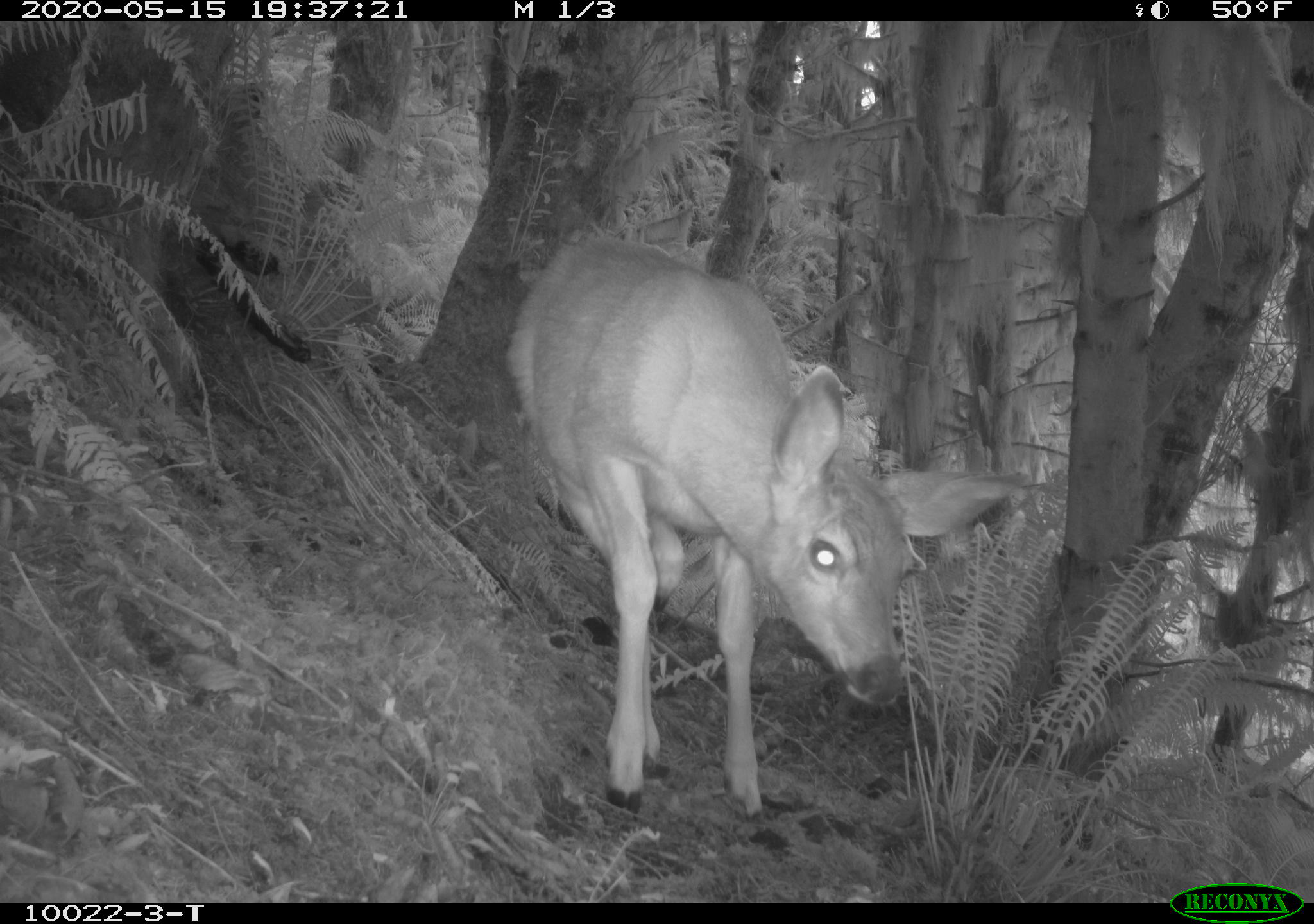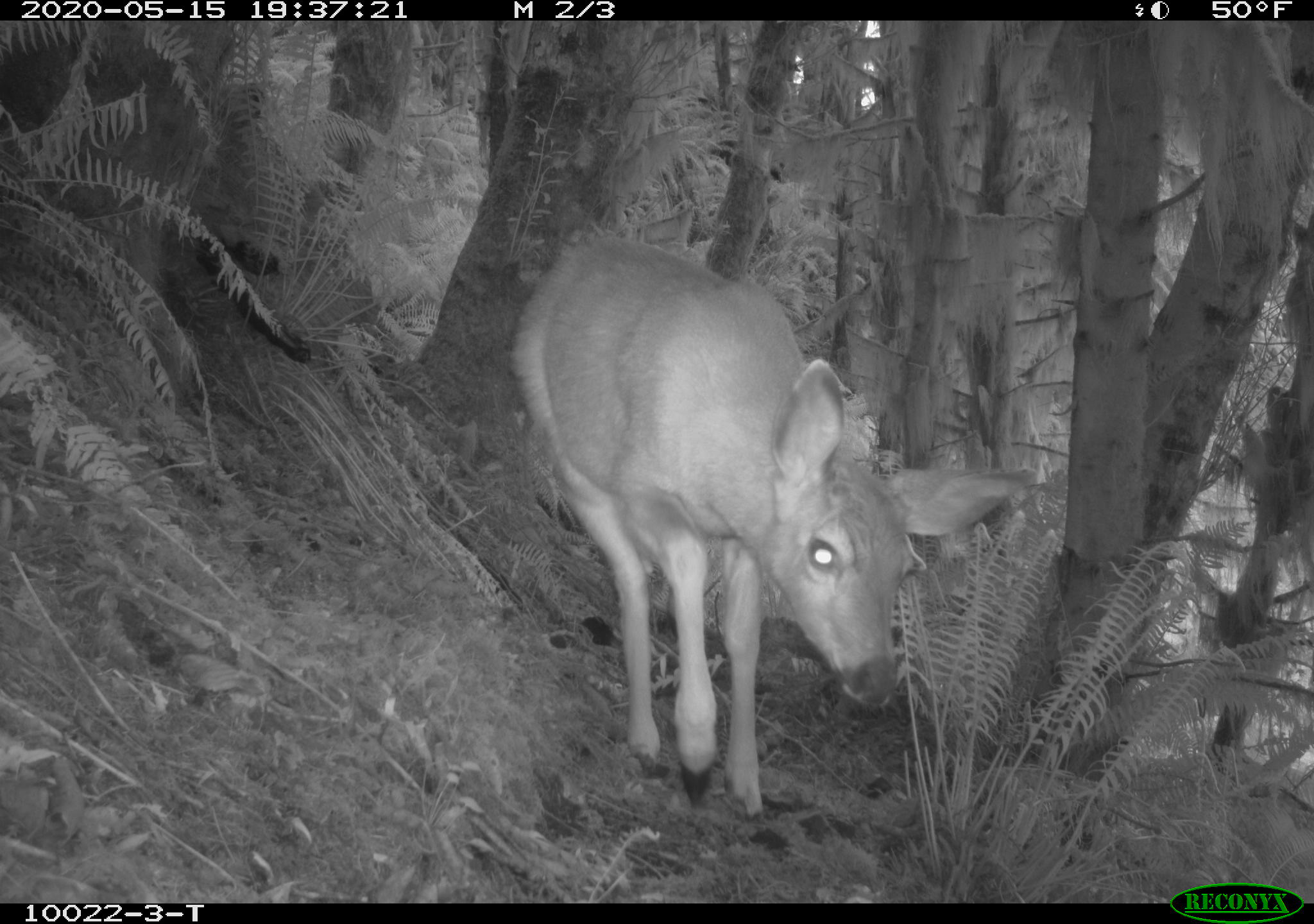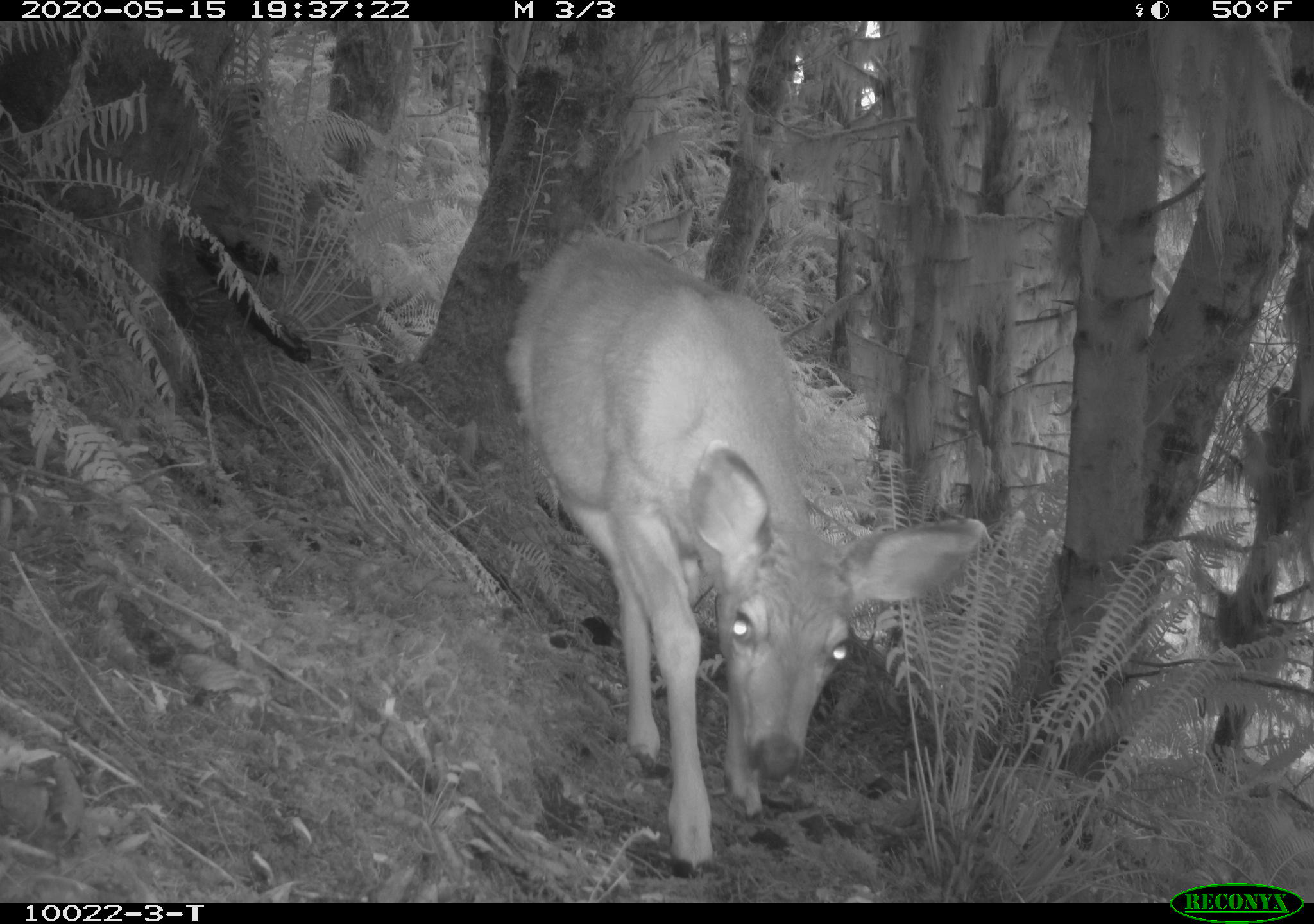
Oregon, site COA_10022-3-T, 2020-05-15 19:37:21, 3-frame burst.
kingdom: Animalia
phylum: Chordata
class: Mammalia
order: Artiodactyla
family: Cervidae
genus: Odocoileus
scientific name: Odocoileus hemionus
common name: black-tailed deer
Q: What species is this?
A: Black-tailed deer (Odocoileus hemionus).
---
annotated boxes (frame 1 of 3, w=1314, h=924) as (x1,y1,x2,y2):
black-tailed deer: (492,217,1027,835)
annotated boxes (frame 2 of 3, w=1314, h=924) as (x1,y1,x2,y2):
black-tailed deer: (501,221,1037,835)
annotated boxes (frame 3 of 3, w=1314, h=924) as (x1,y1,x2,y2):
black-tailed deer: (501,217,990,882)